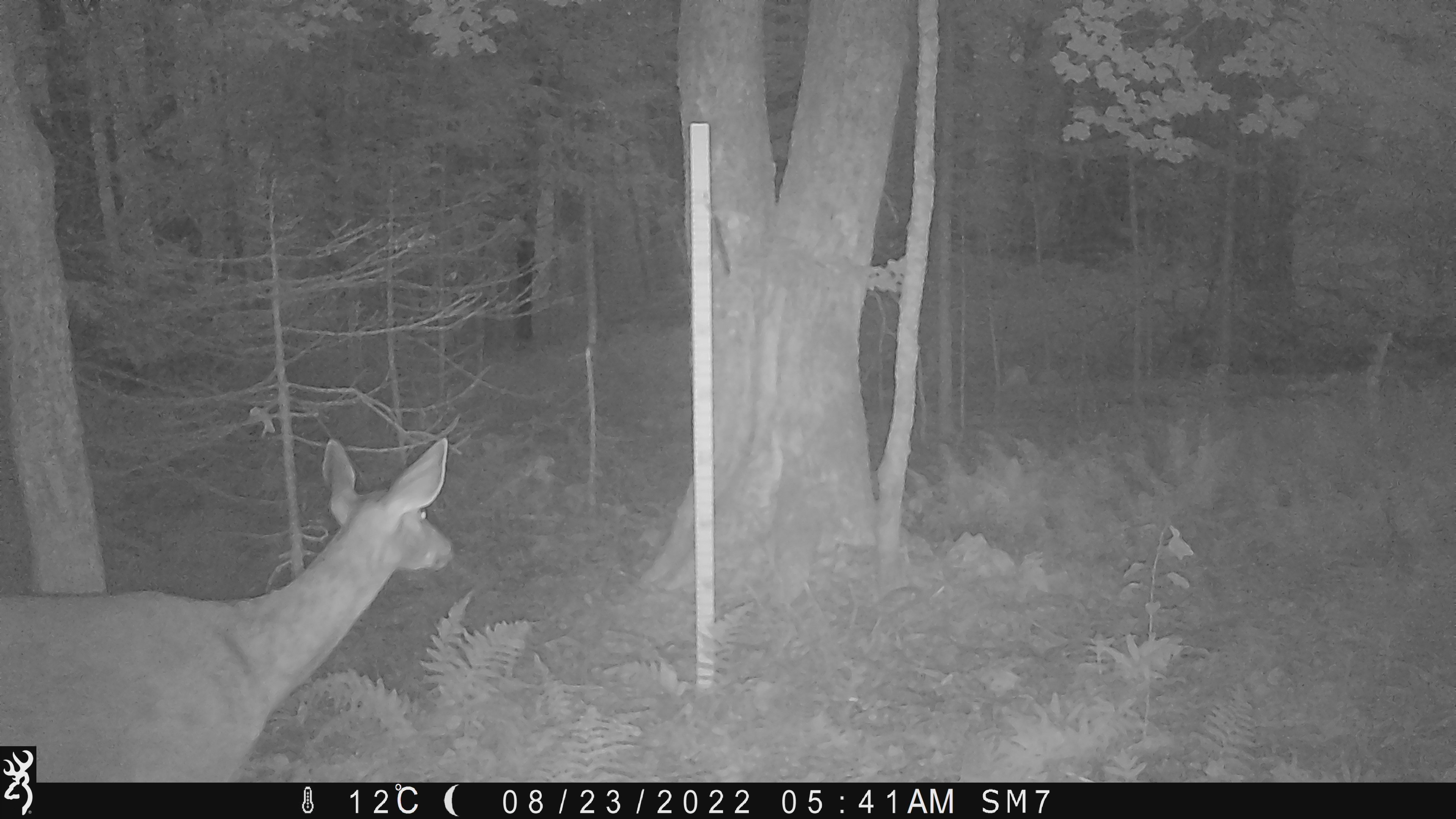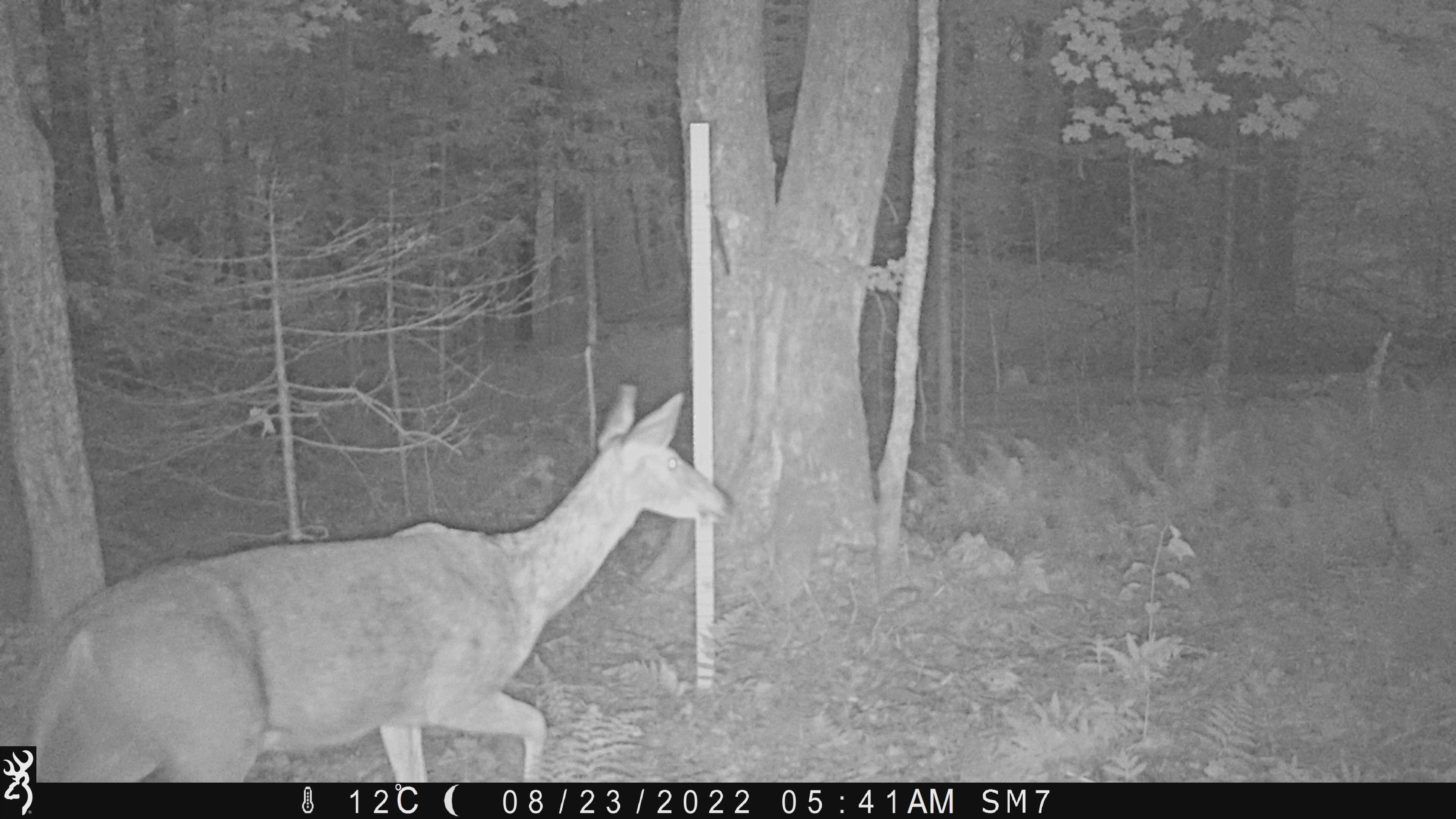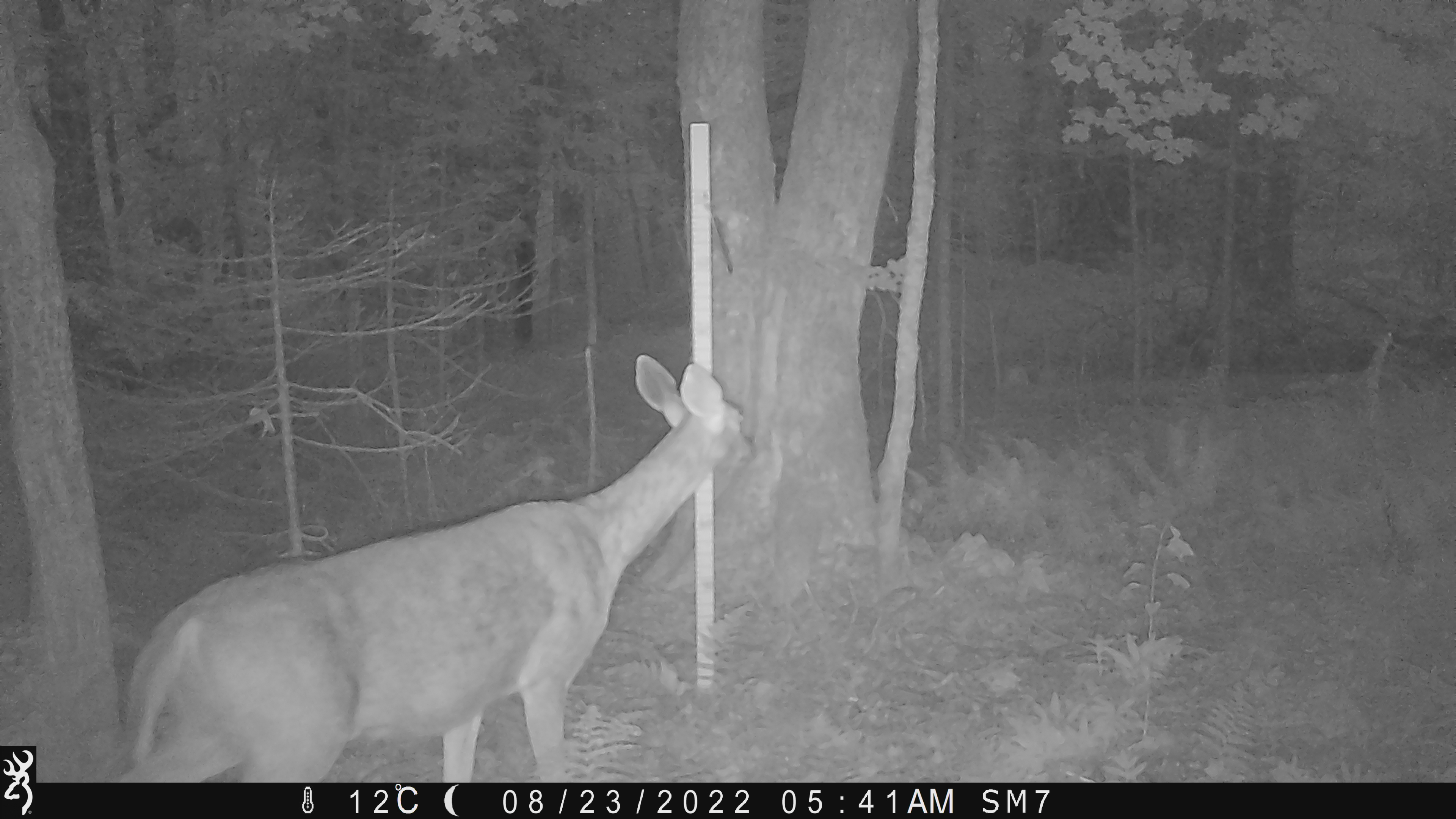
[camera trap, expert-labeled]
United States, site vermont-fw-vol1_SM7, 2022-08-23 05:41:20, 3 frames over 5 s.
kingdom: Animalia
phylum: Chordata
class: Mammalia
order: Artiodactyla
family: Cervidae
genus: Odocoileus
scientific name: Odocoileus virginianus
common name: white-tailed deer